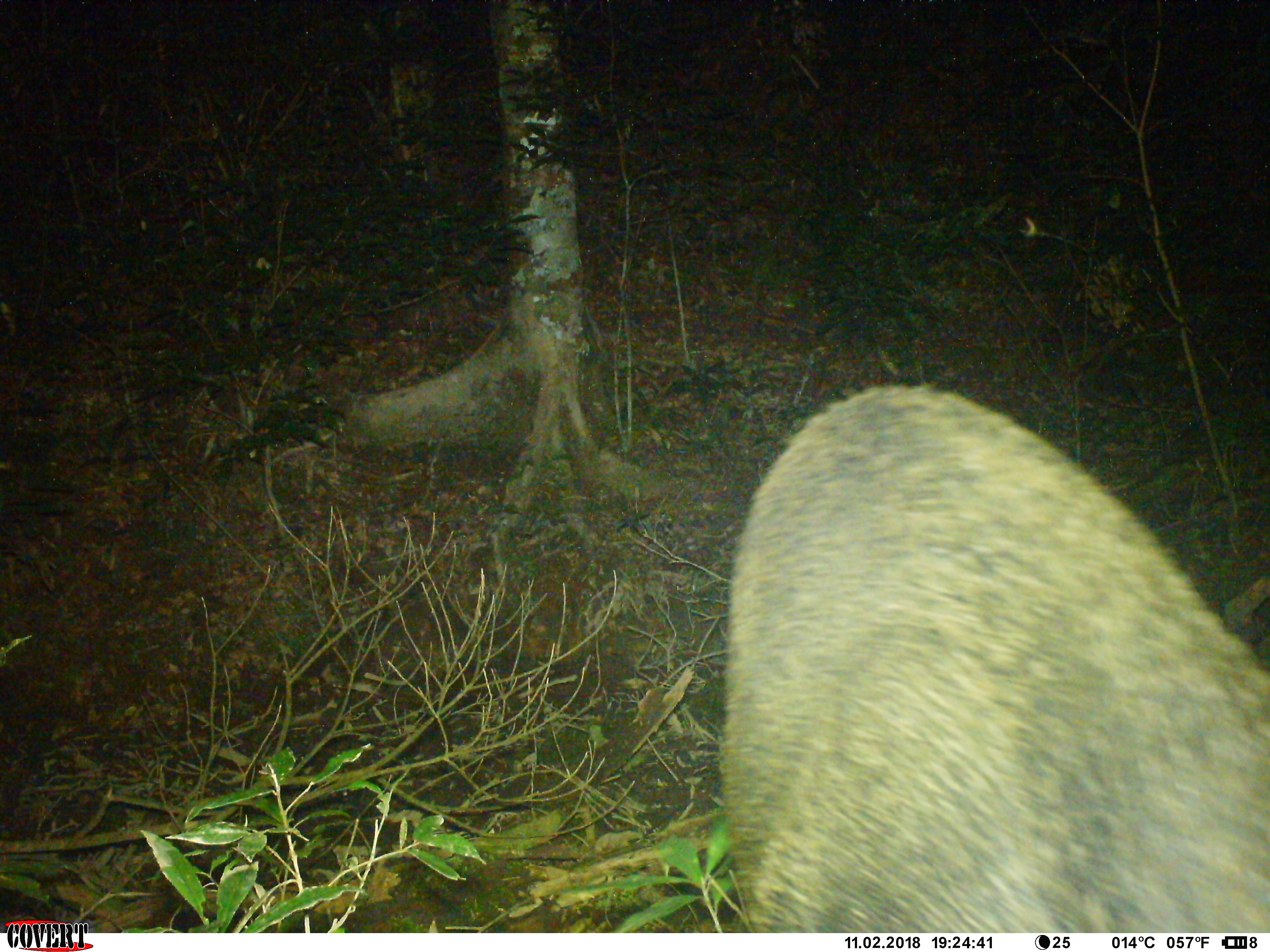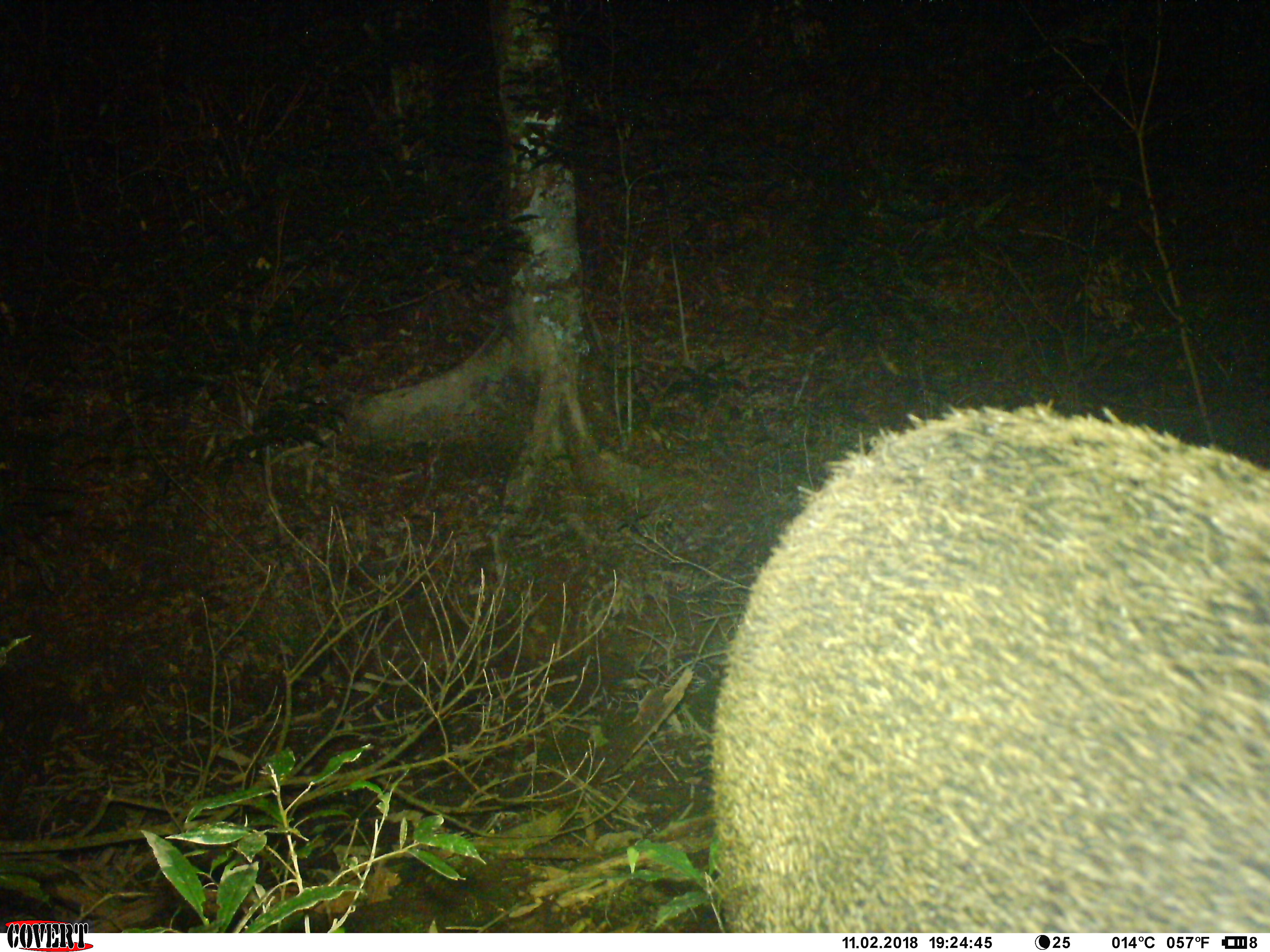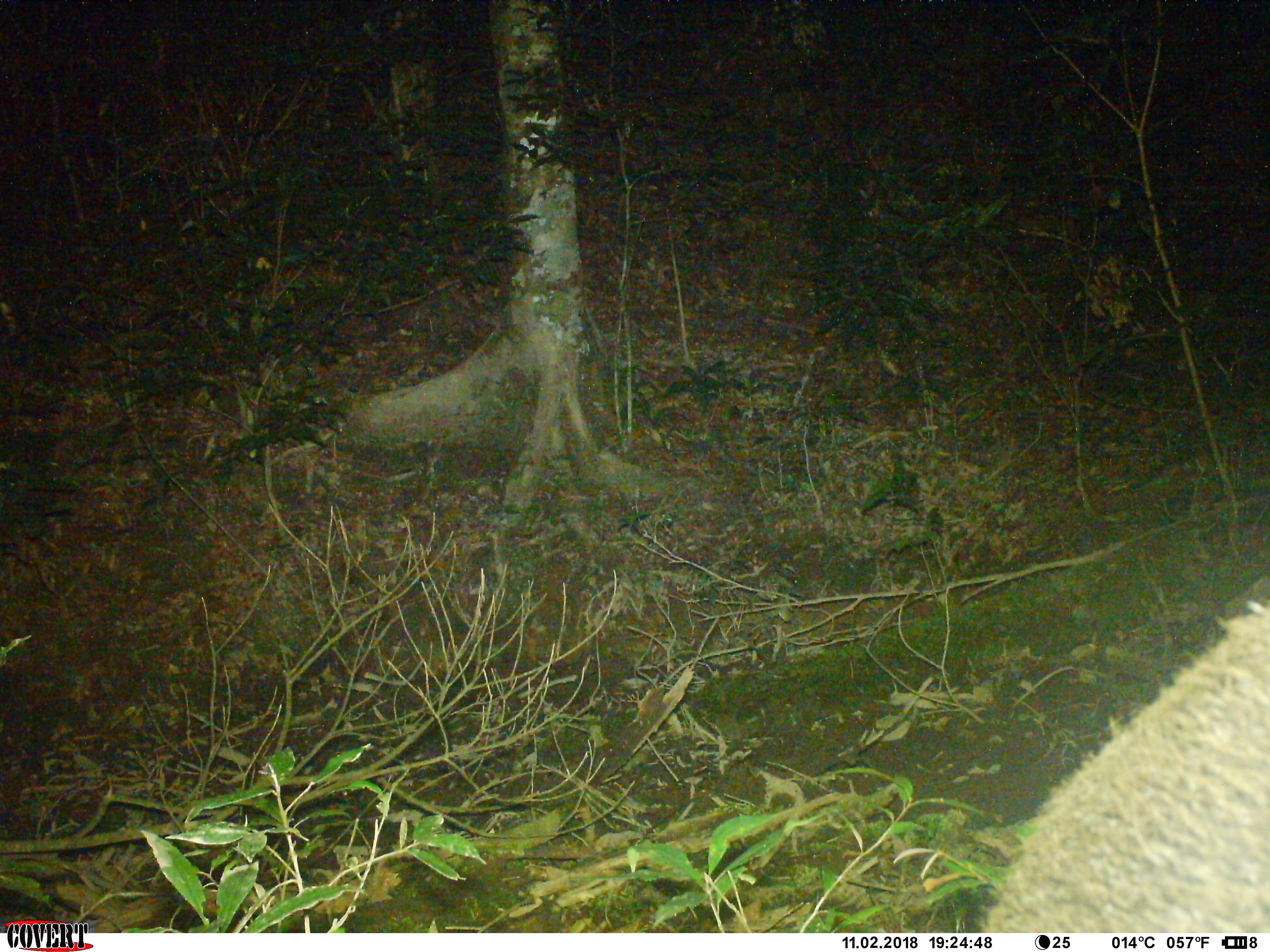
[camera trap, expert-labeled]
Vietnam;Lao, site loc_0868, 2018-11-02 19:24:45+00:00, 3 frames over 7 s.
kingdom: Animalia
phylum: Chordata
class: Mammalia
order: Artiodactyla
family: Suidae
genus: Sus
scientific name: Sus scrofa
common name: eurasian wild pig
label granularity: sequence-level